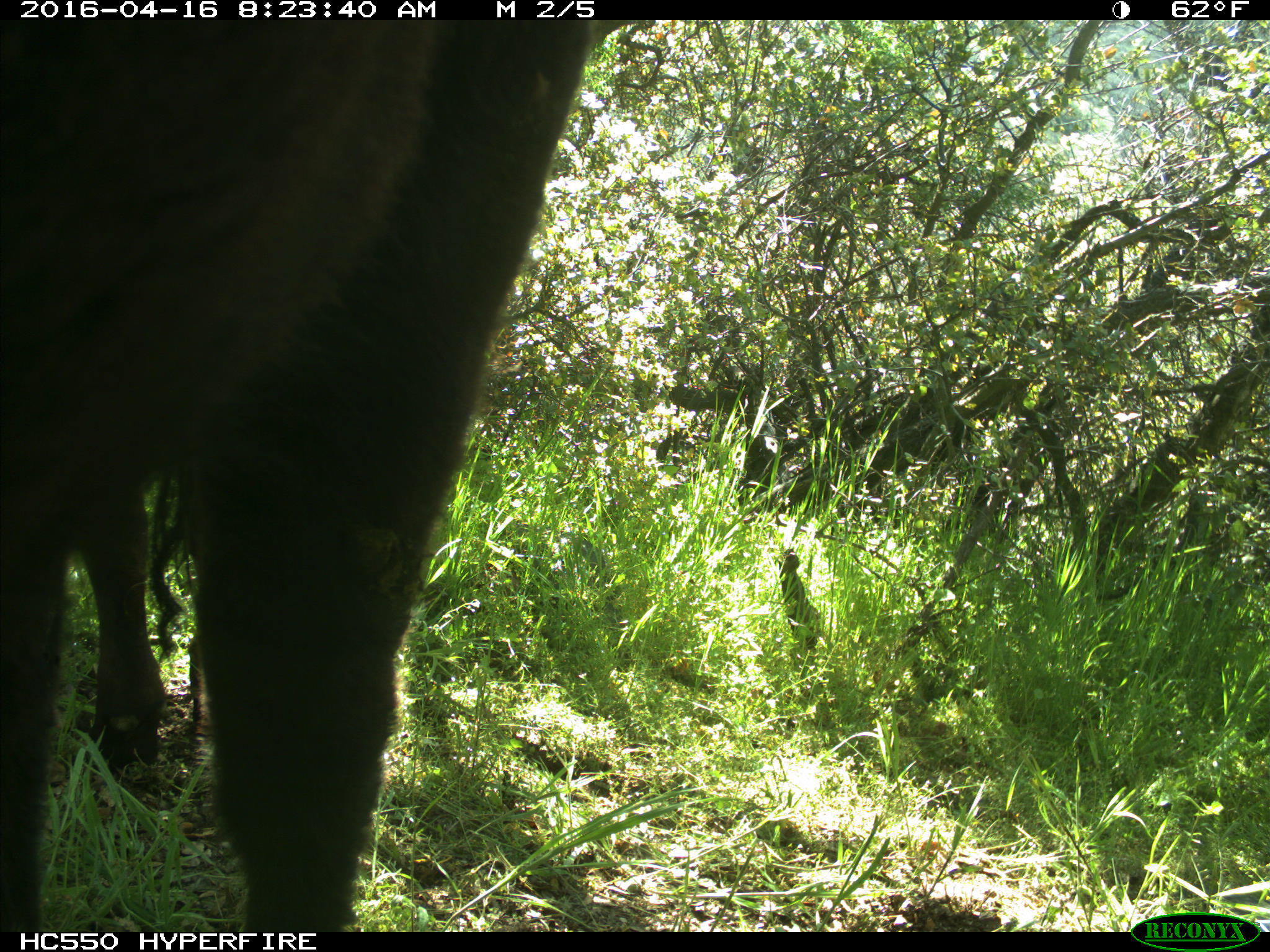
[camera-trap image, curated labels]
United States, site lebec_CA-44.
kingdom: Animalia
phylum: Chordata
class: Mammalia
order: Artiodactyla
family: Bovidae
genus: Bos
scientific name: Bos taurus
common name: domestic cow